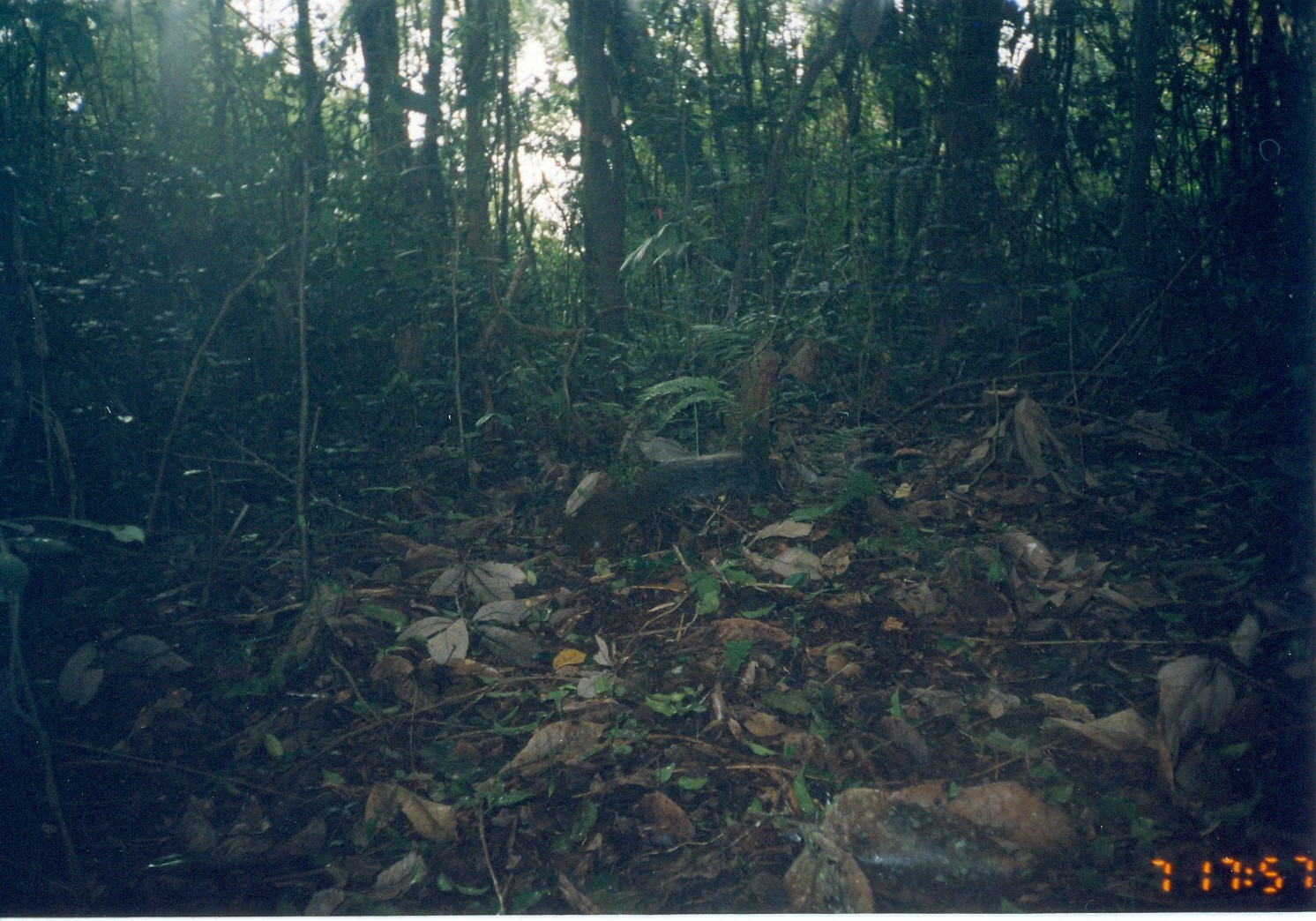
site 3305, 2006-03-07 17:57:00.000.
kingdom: Animalia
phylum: Chordata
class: Mammalia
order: Rodentia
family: Sciuridae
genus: Paraxerus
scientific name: Paraxerus vexillarius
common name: swynnerton's bush squirrel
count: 1